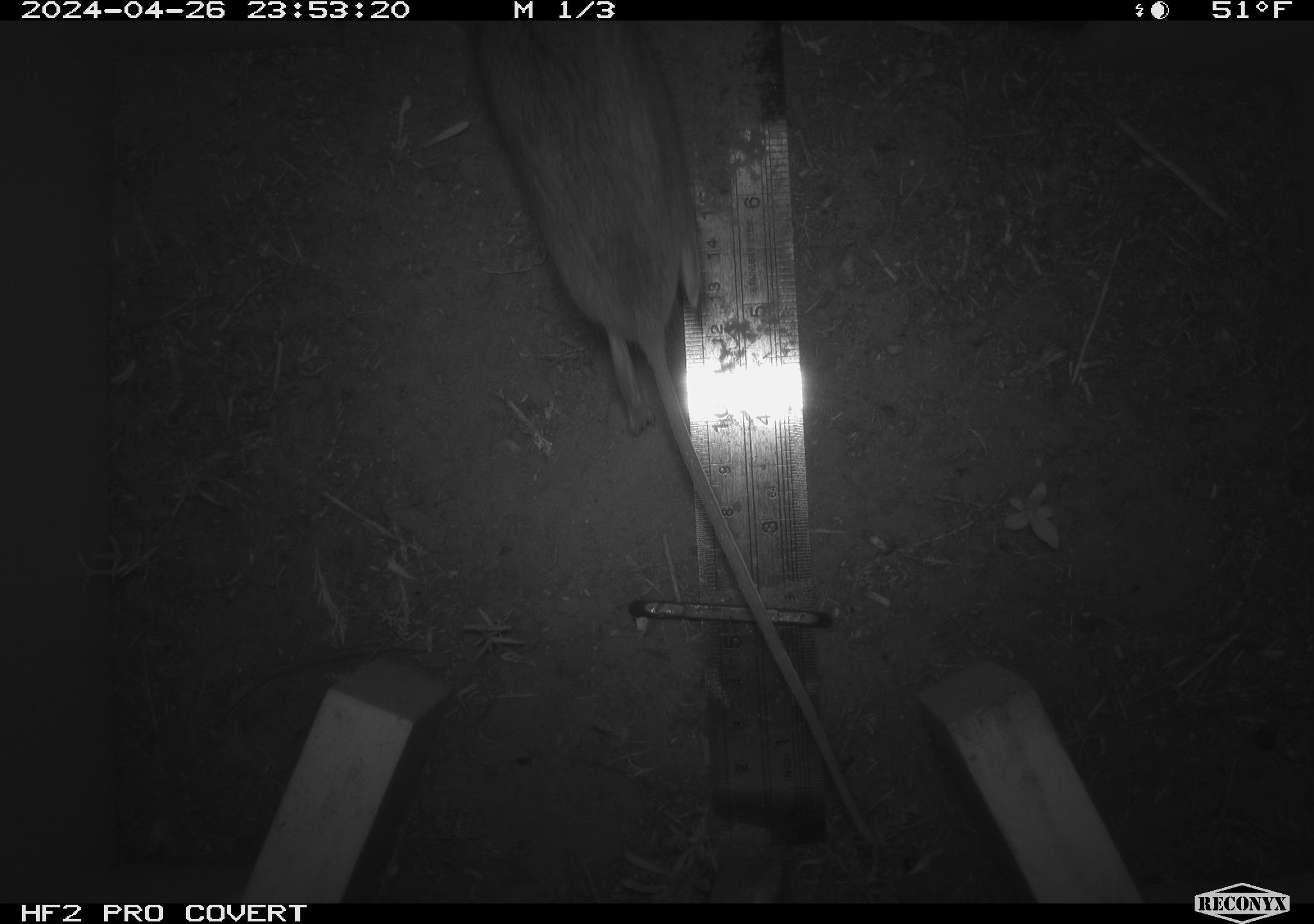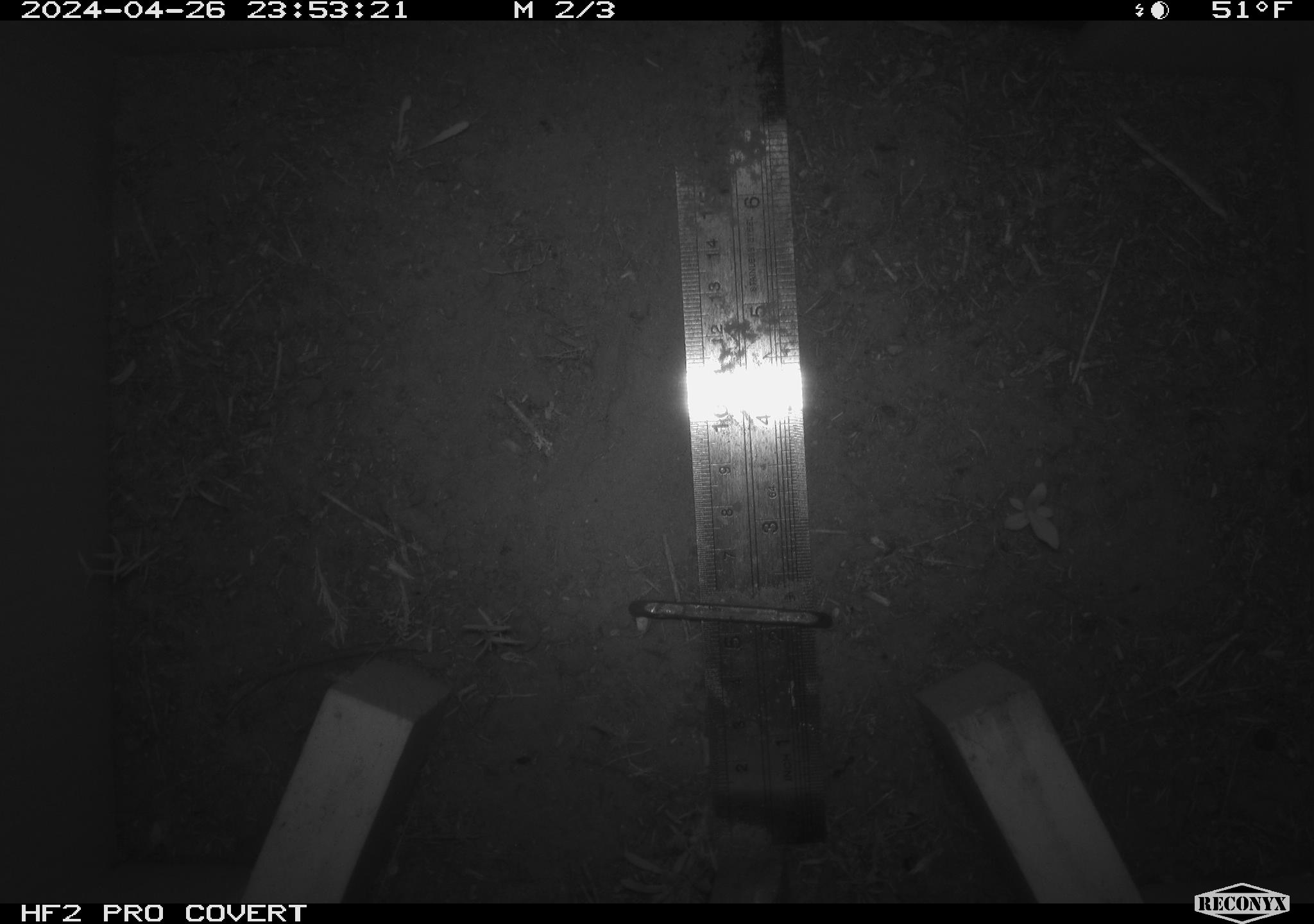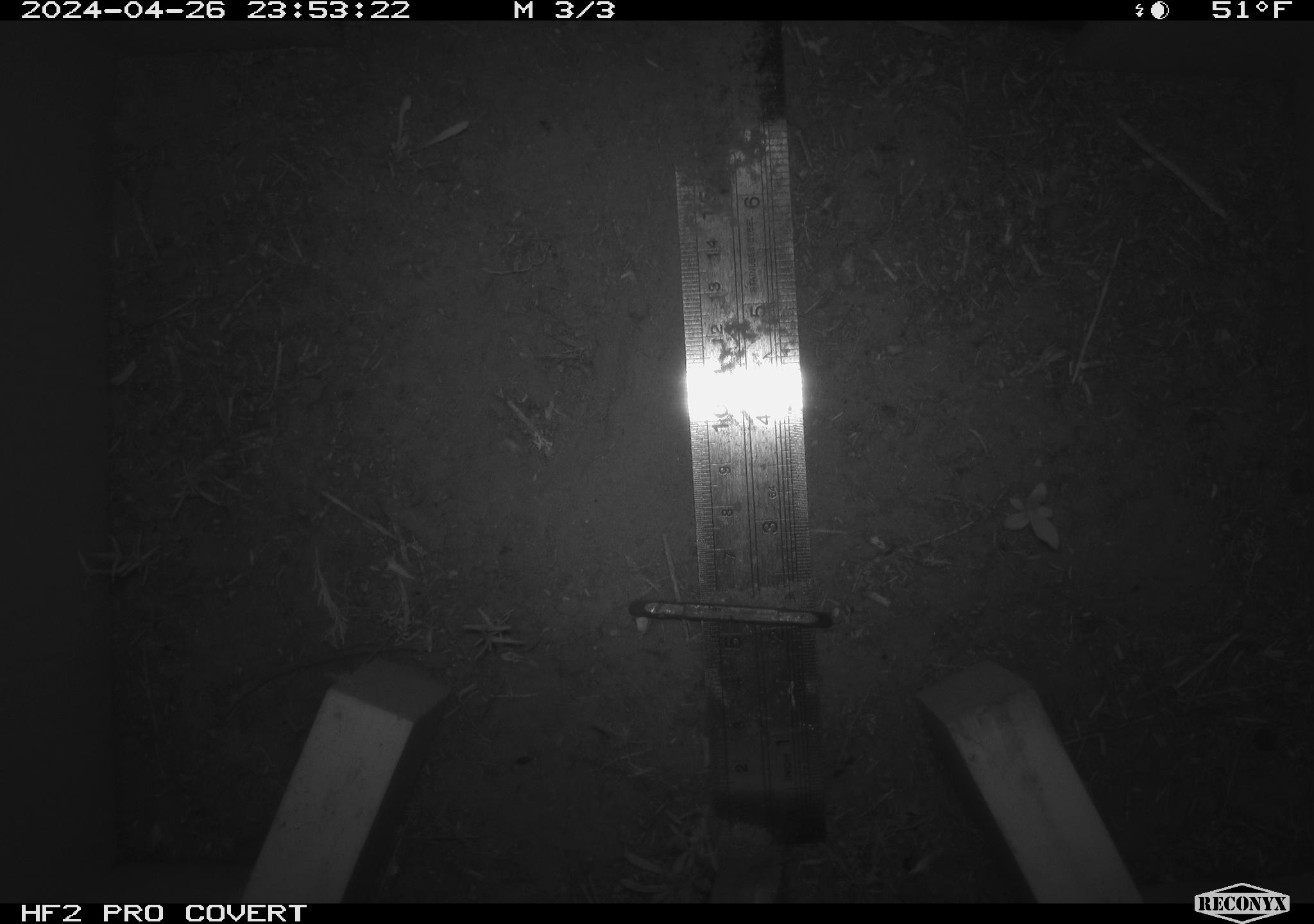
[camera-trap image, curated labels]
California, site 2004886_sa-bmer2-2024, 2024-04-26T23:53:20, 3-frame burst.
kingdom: Animalia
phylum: Chordata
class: Mammalia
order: Rodentia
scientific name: Rodentia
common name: mouse species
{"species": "mouse species (Rodentia)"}